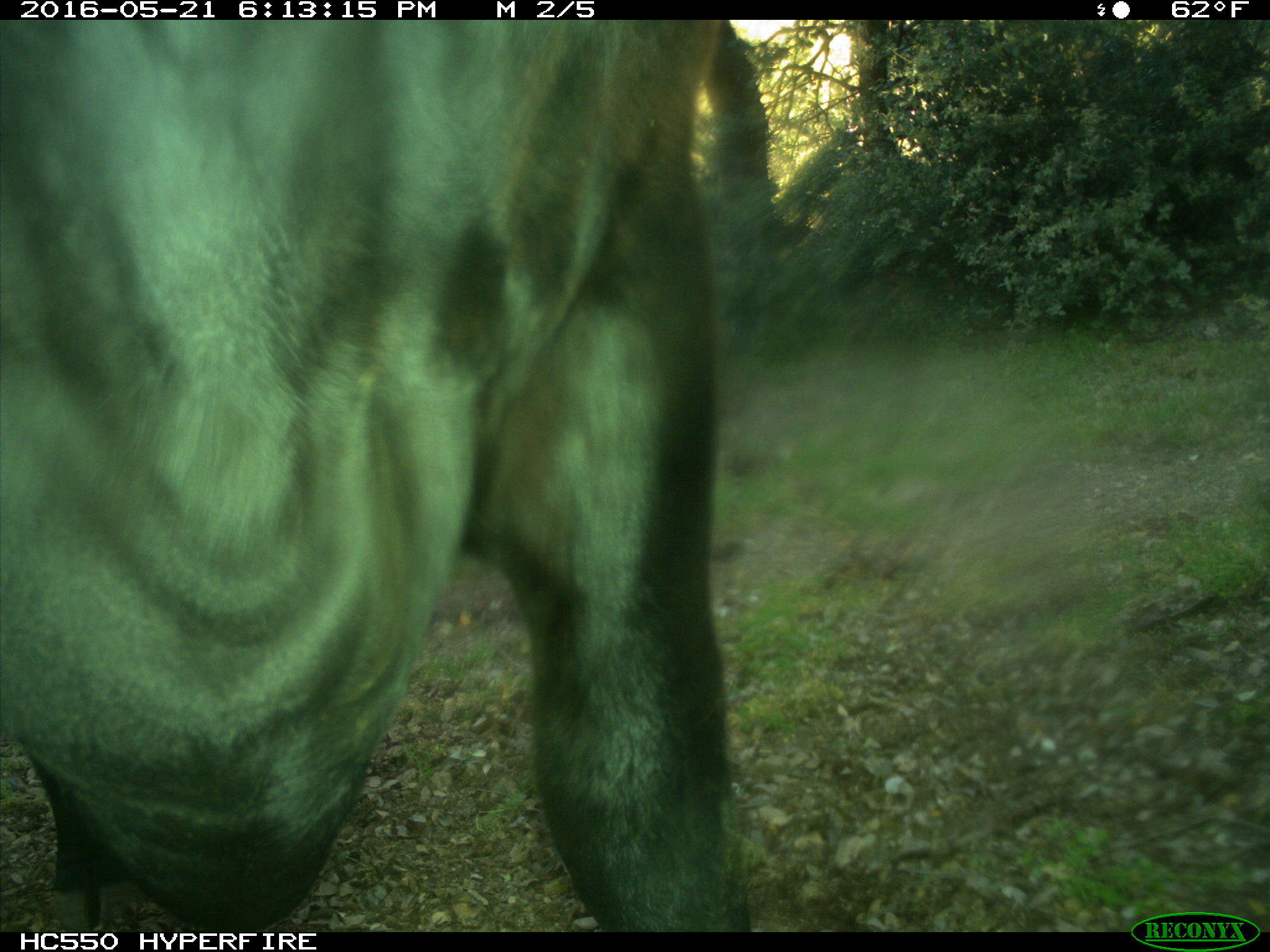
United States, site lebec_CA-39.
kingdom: Animalia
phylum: Chordata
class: Mammalia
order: Artiodactyla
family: Bovidae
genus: Bos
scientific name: Bos taurus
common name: domestic cow